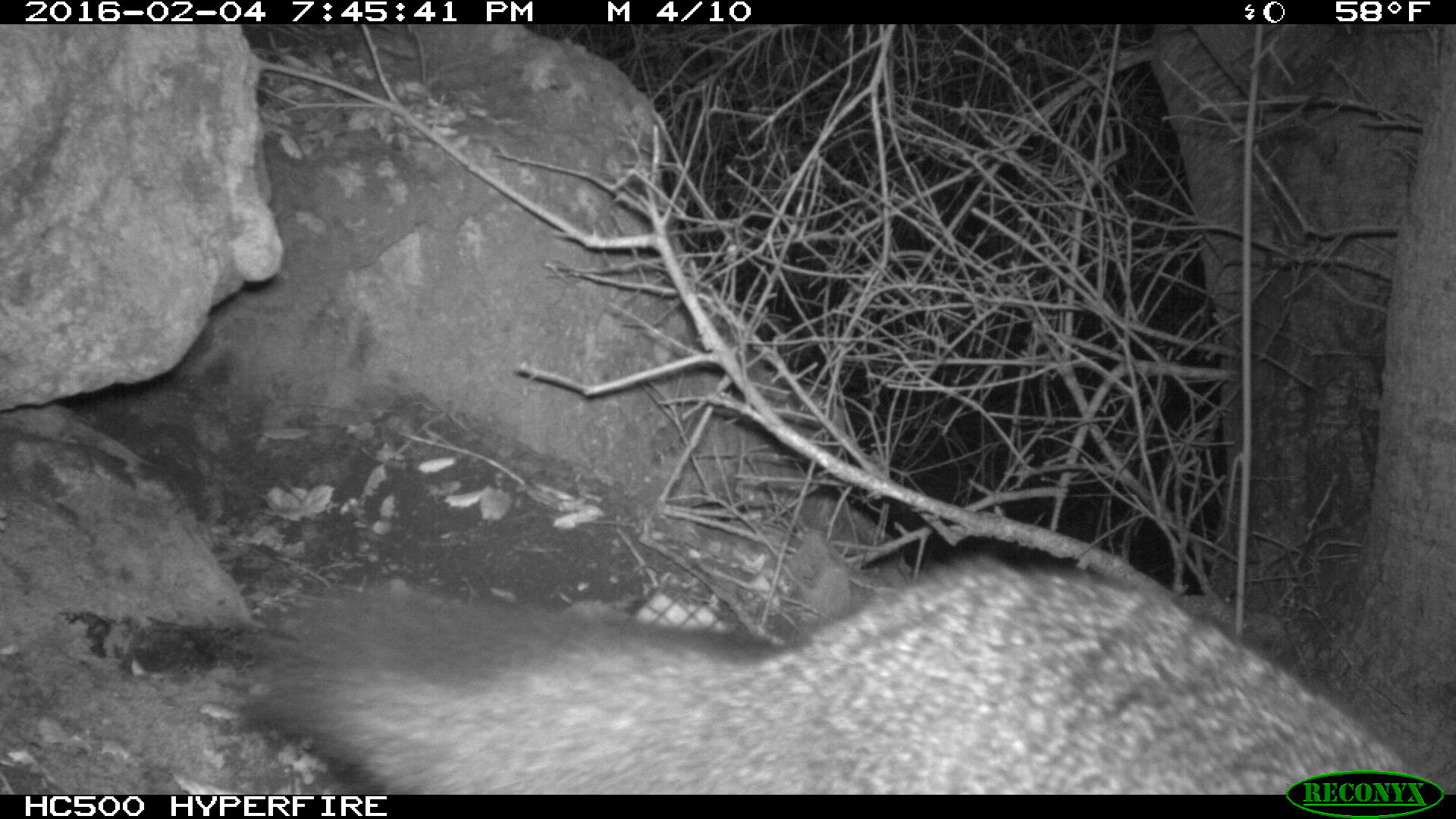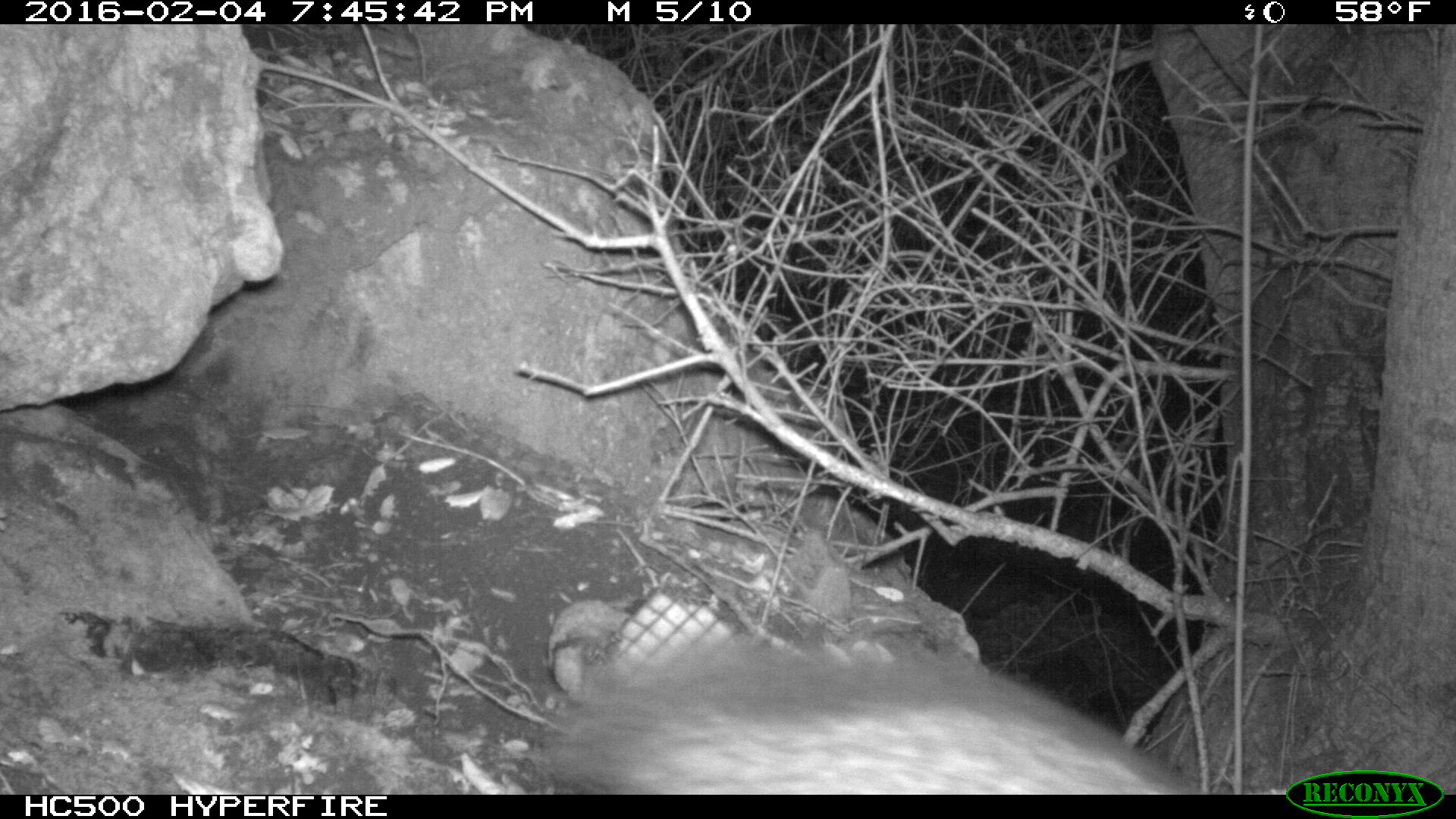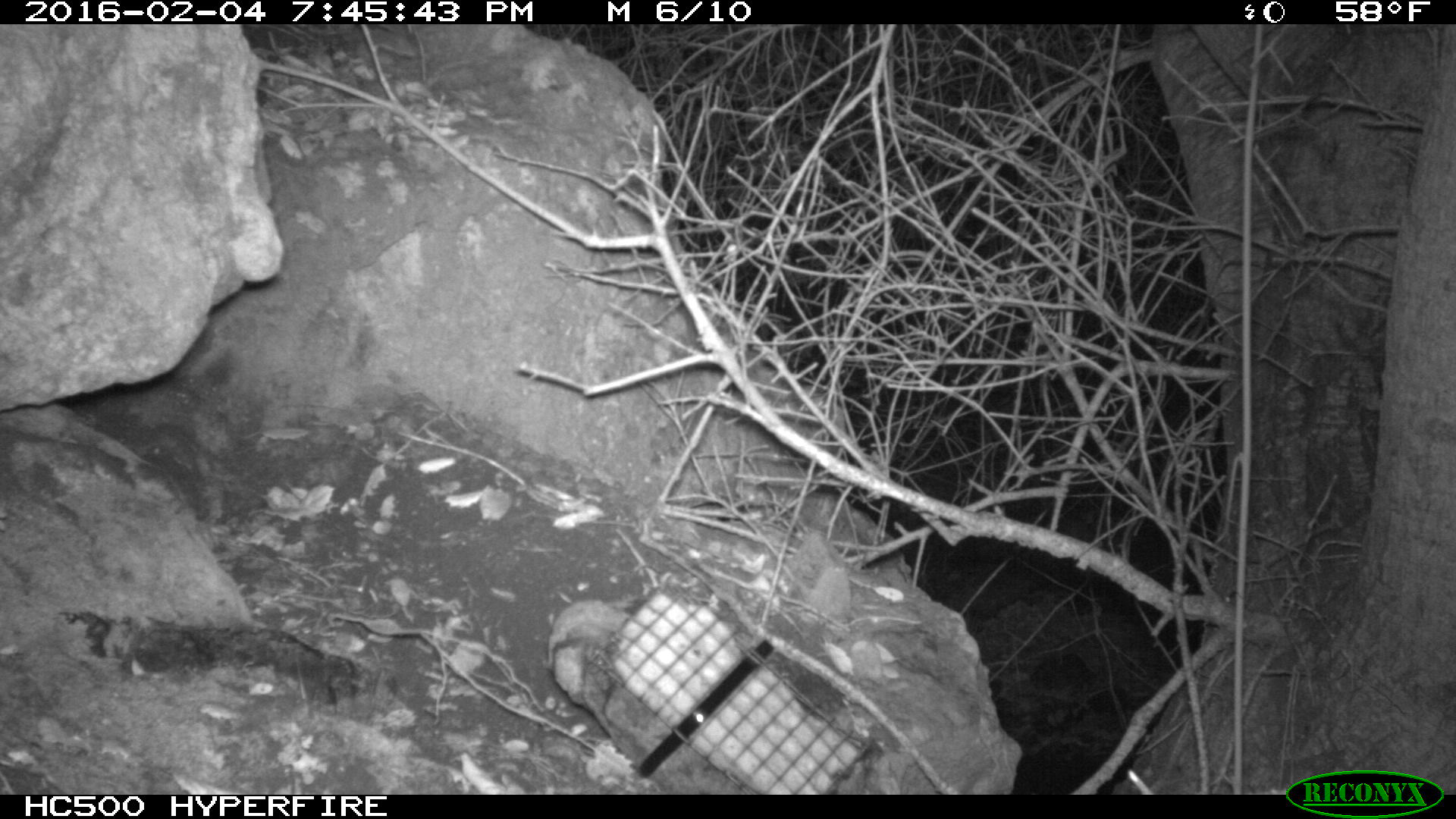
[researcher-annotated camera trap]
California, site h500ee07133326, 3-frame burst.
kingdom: Animalia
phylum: Chordata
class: Mammalia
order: Carnivora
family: Canidae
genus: Urocyon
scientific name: Urocyon littoralis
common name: island fox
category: fox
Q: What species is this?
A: Fox (island fox) (Urocyon littoralis).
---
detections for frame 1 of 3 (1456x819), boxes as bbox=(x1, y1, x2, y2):
fox: bbox=(230, 554, 1428, 792)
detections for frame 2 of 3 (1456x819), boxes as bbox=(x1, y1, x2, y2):
fox: bbox=(538, 643, 1202, 794)